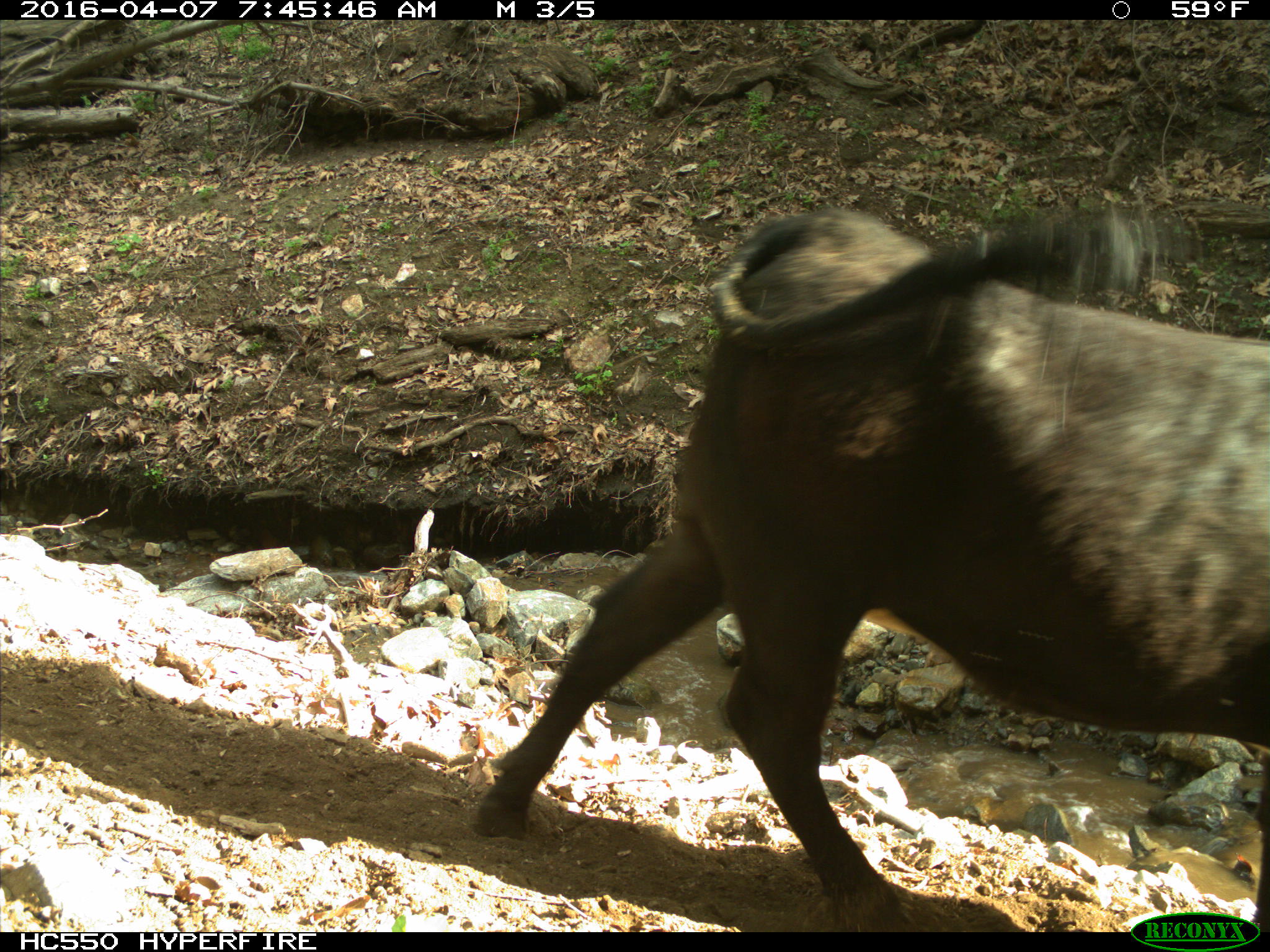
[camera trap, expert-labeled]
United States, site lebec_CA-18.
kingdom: Animalia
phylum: Chordata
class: Mammalia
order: Artiodactyla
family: Bovidae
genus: Bos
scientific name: Bos taurus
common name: domestic cow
Bos taurus (domestic cow).